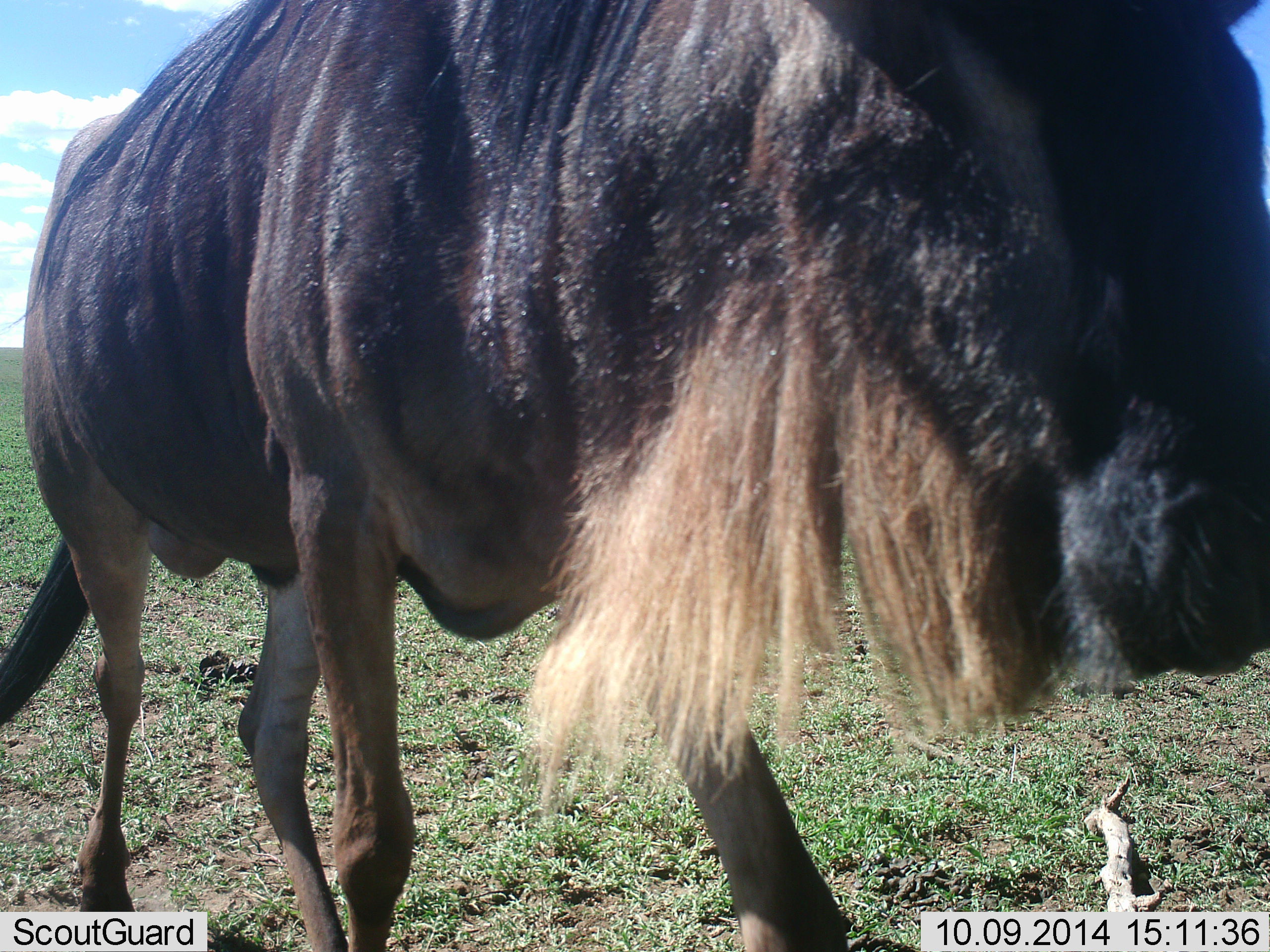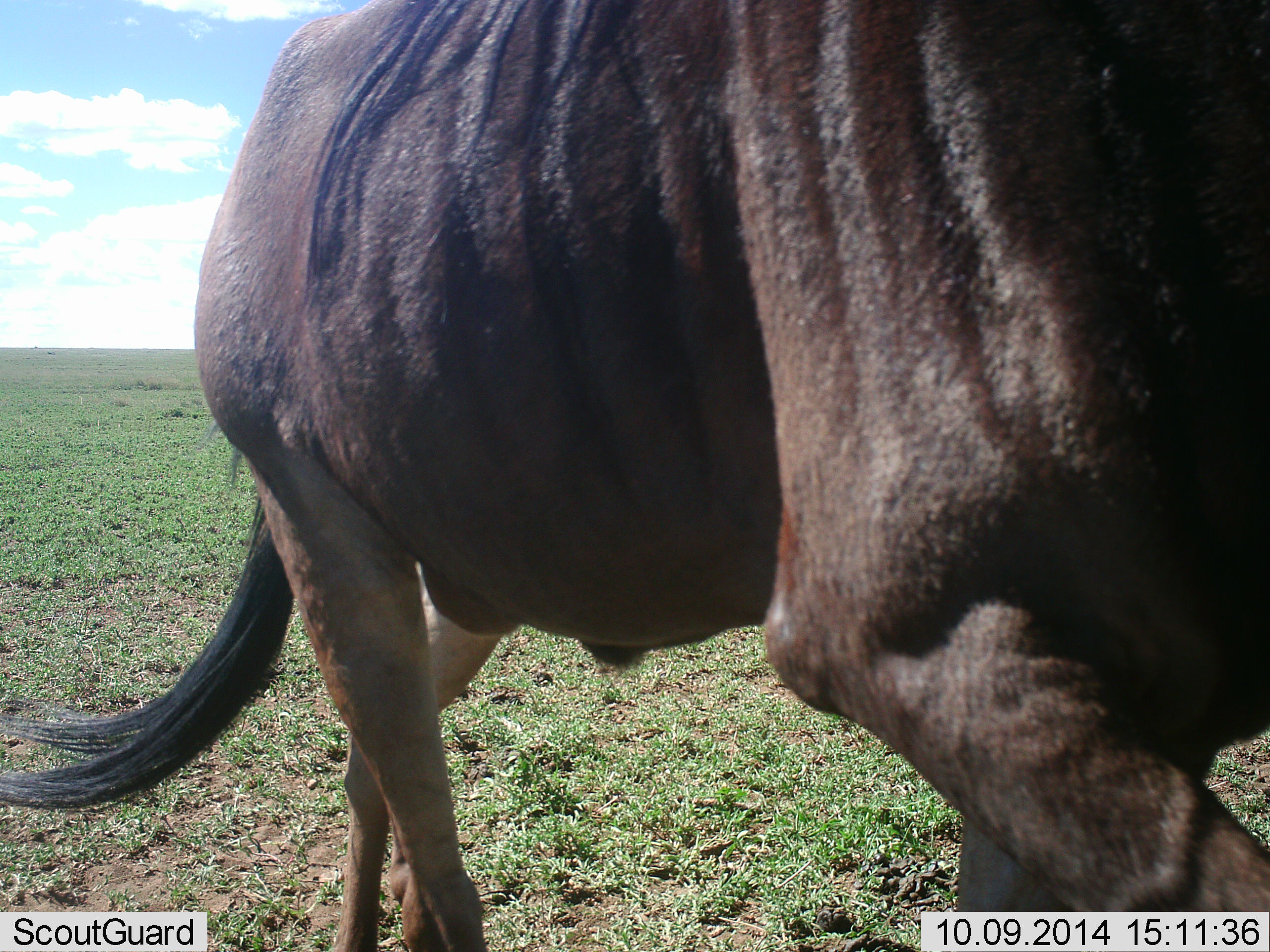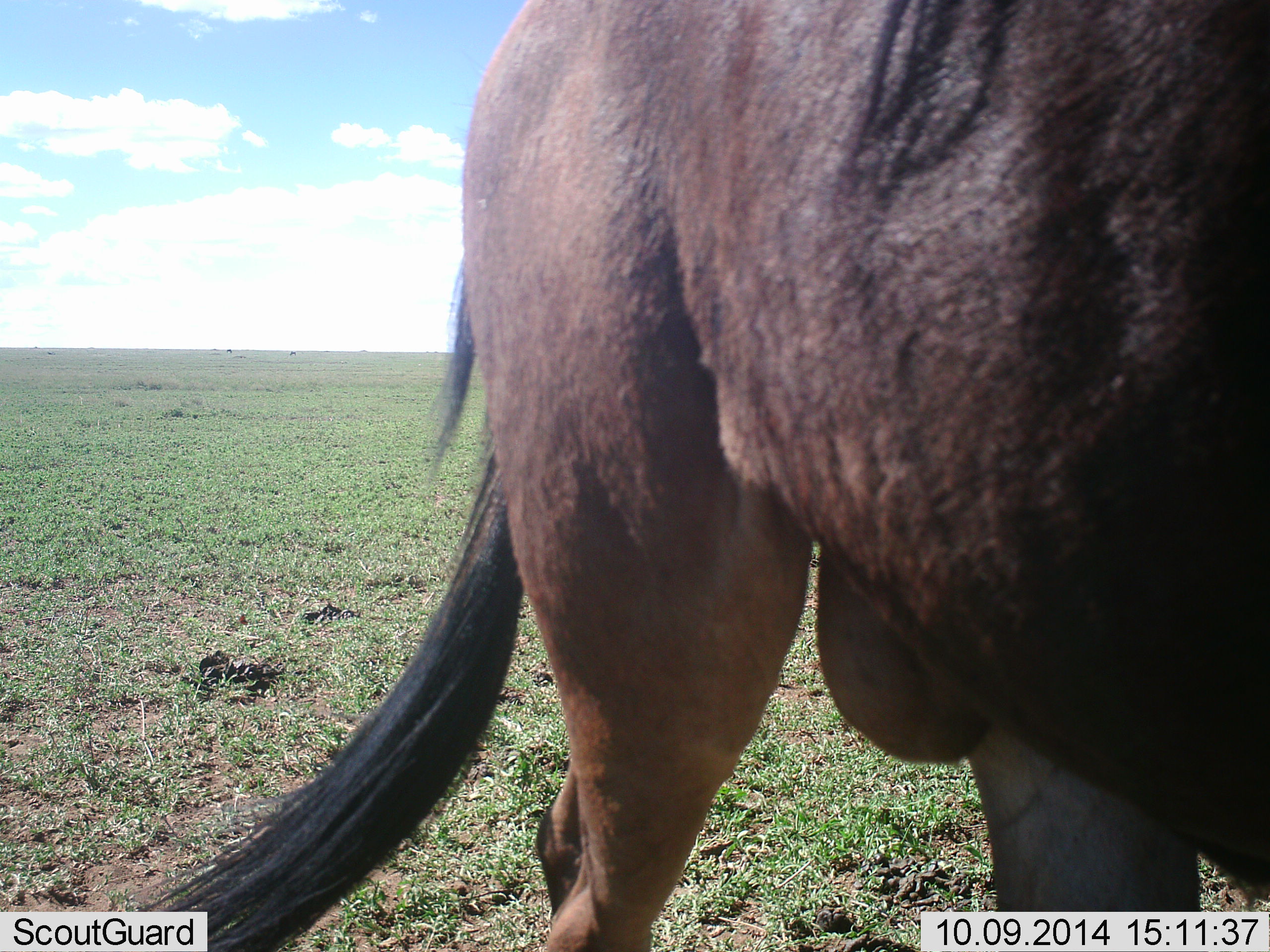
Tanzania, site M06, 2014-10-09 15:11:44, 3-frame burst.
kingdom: Animalia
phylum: Chordata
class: Mammalia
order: Artiodactyla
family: Bovidae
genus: Connochaetes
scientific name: Connochaetes taurinus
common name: blue wildebeest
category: wildebeest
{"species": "wildebeest (blue wildebeest) (Connochaetes taurinus)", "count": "1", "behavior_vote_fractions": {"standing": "0%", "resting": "0%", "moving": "90%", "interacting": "10%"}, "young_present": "0%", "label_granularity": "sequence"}